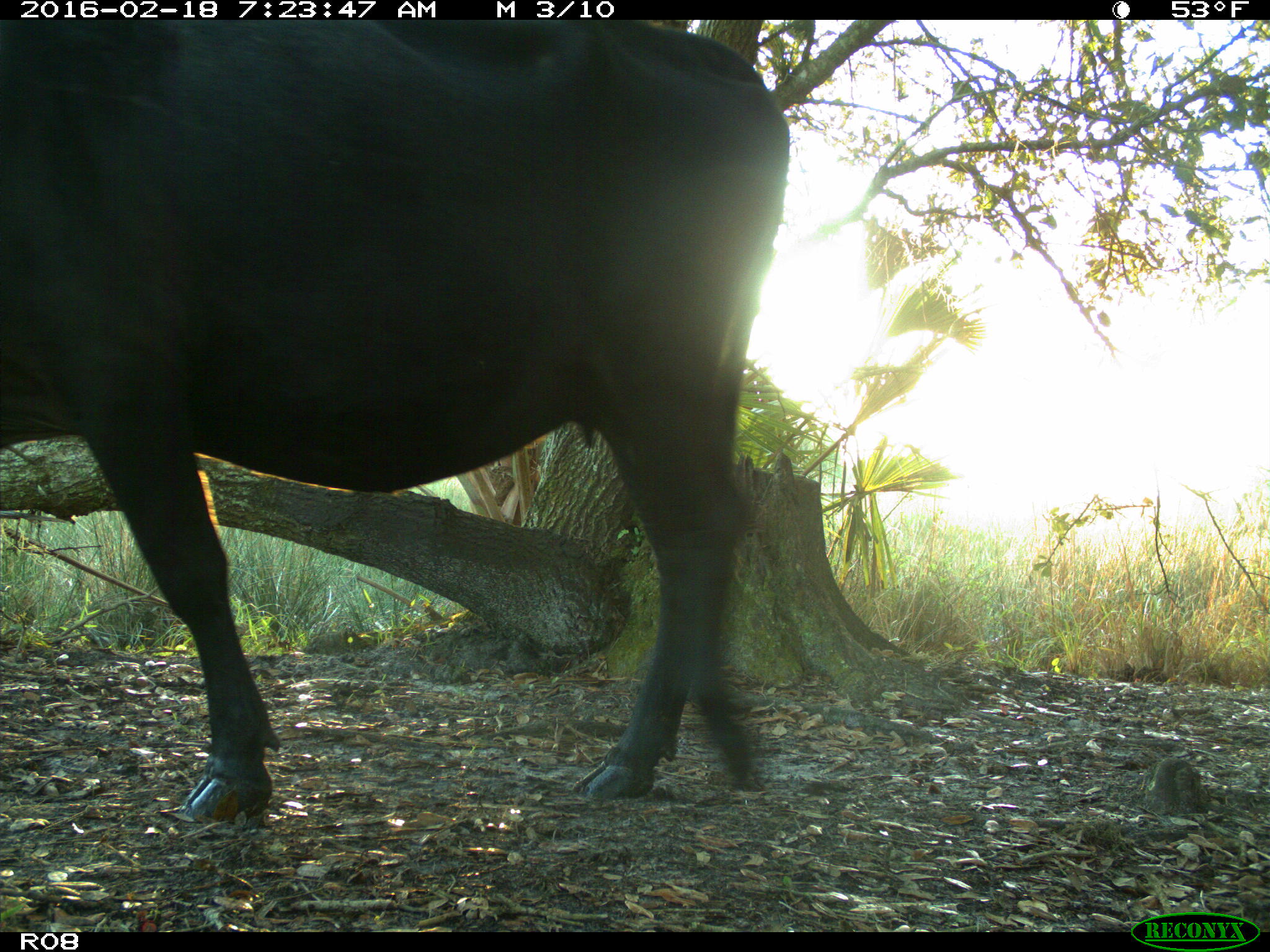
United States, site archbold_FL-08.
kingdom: Animalia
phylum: Chordata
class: Mammalia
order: Artiodactyla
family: Bovidae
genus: Bos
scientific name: Bos taurus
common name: domestic cow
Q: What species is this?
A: Bos taurus (domestic cow).